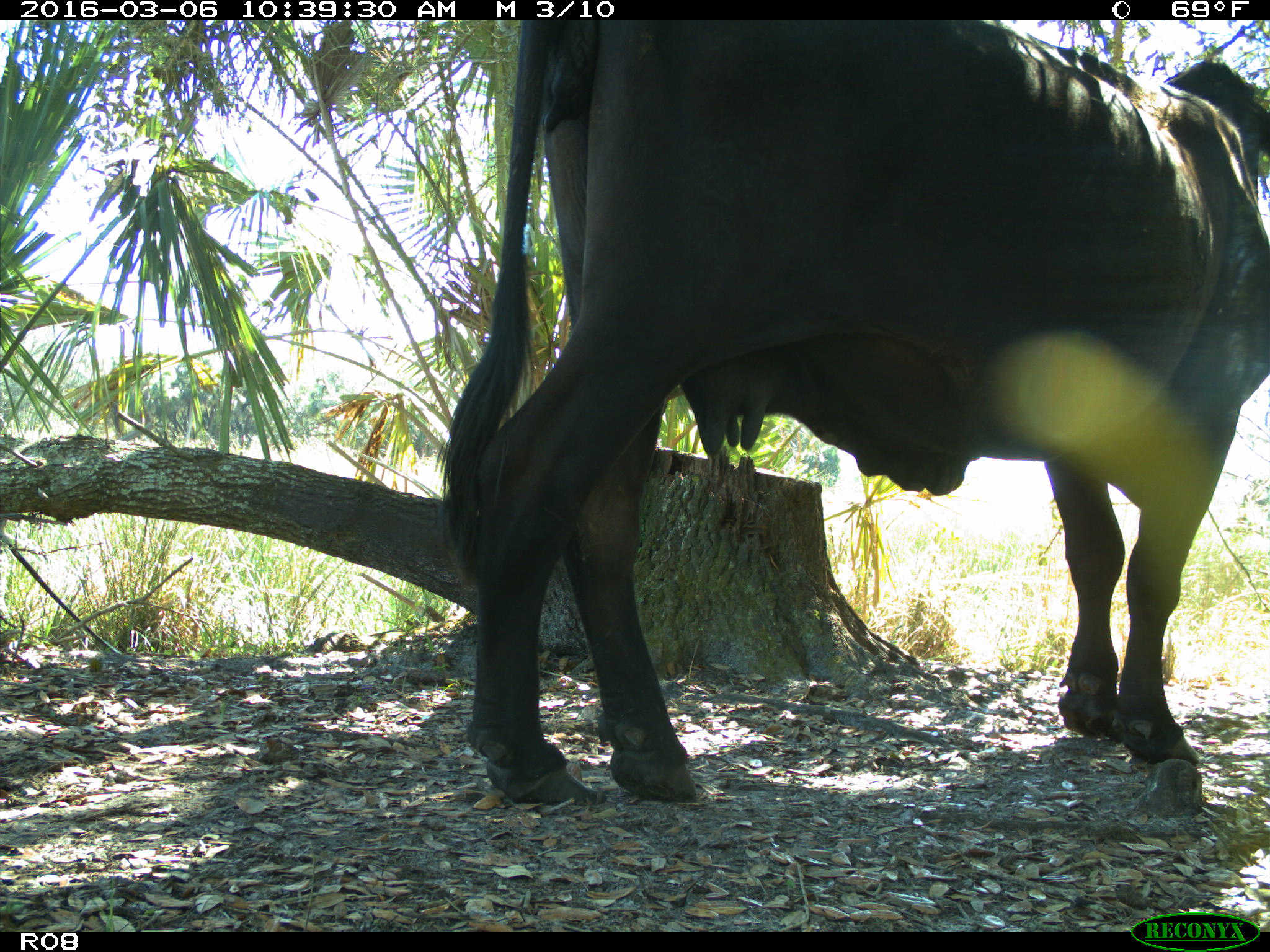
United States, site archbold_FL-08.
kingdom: Animalia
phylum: Chordata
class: Mammalia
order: Artiodactyla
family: Bovidae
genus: Bos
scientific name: Bos taurus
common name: domestic cow